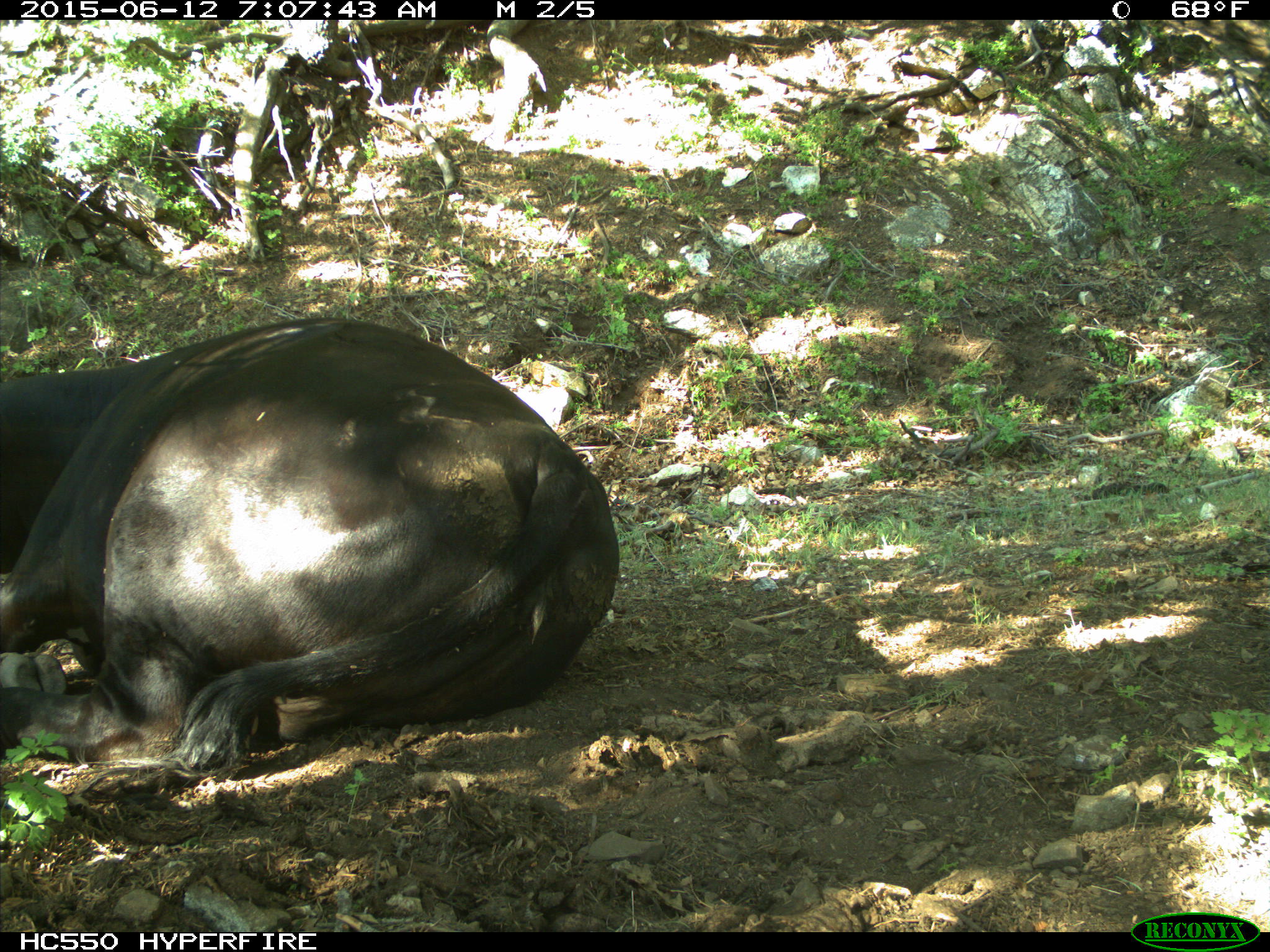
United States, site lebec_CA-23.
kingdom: Animalia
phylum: Chordata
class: Mammalia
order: Artiodactyla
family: Bovidae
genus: Bos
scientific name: Bos taurus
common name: domestic cow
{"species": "Bos taurus (domestic cow)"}